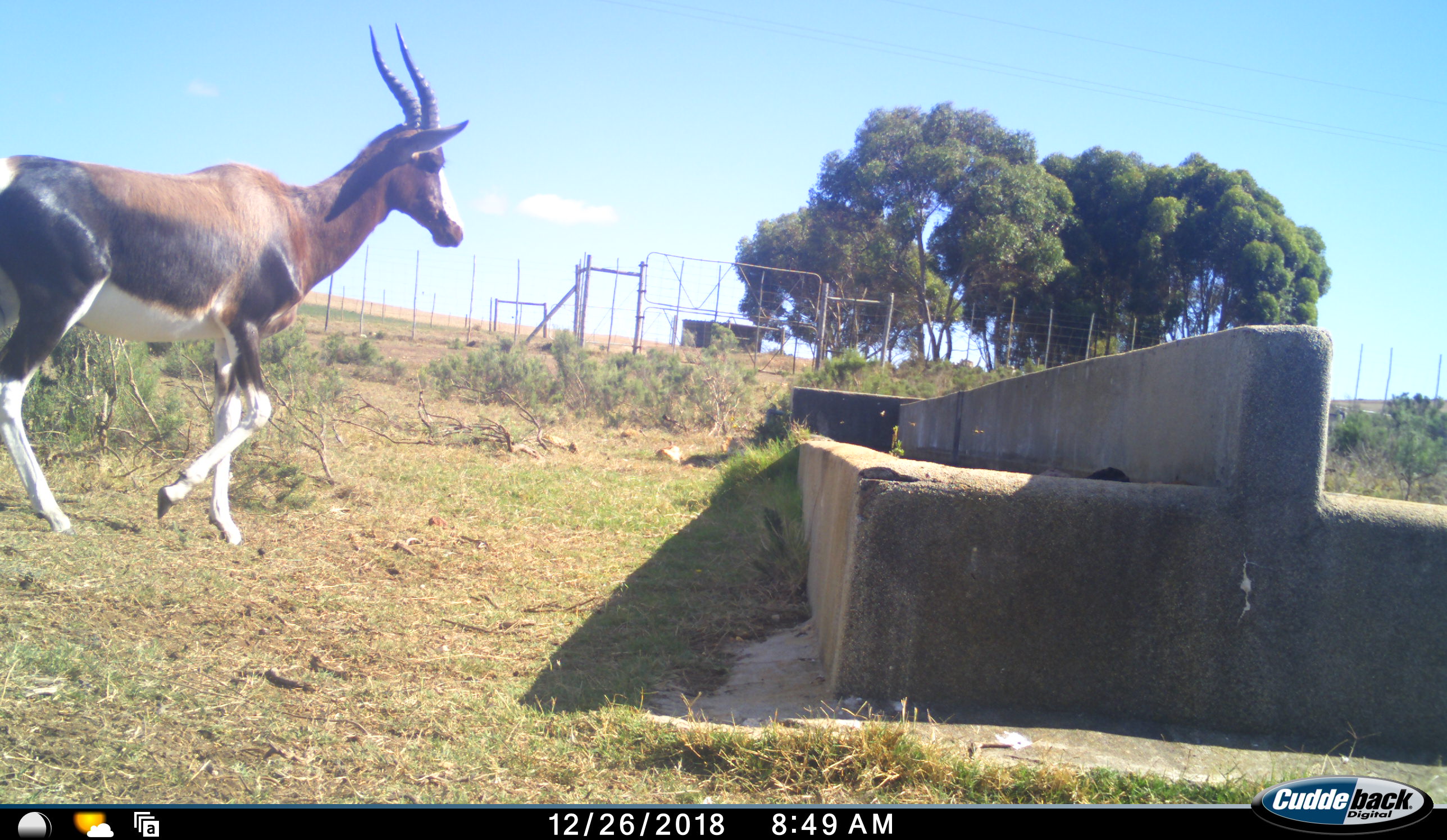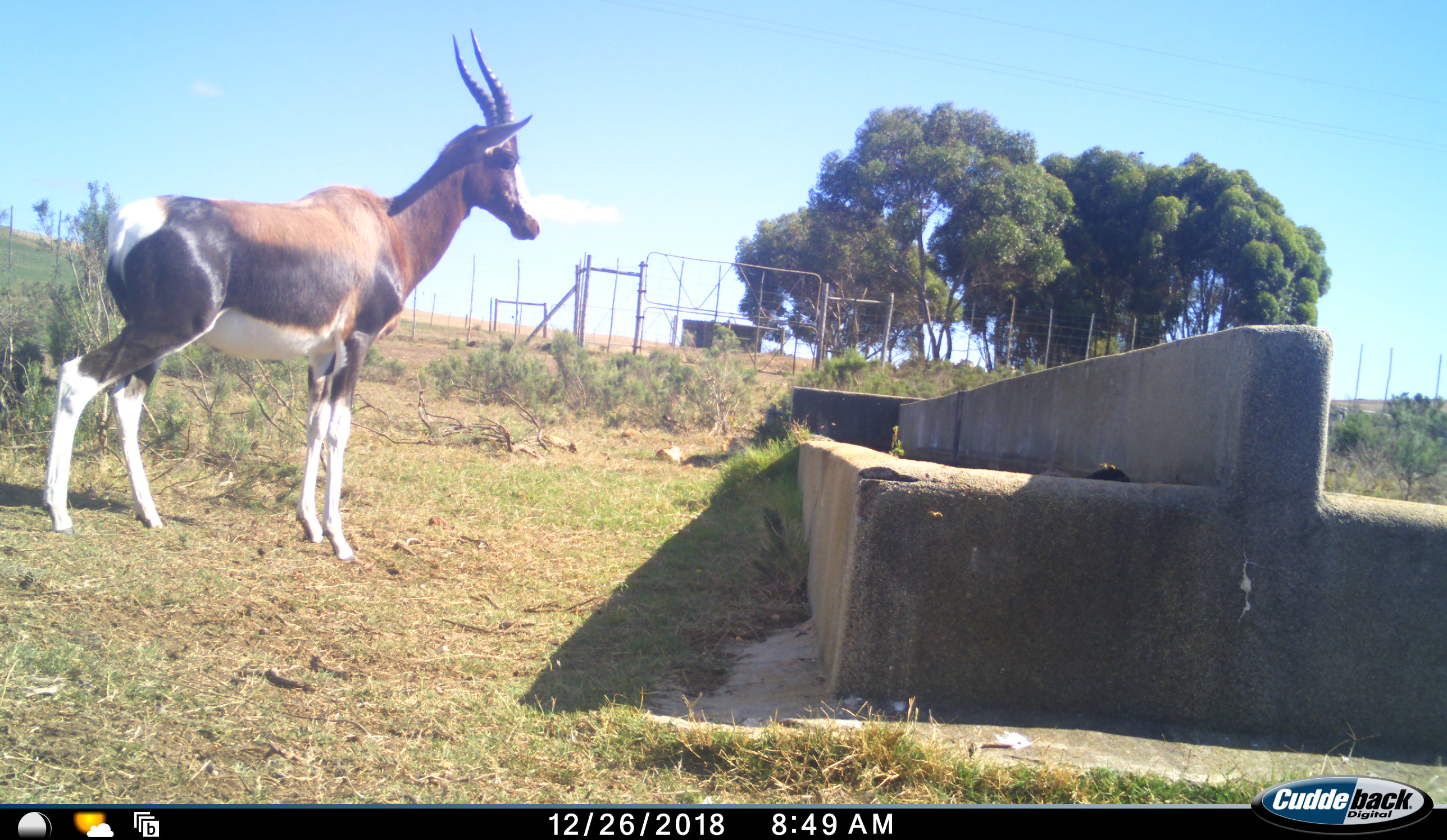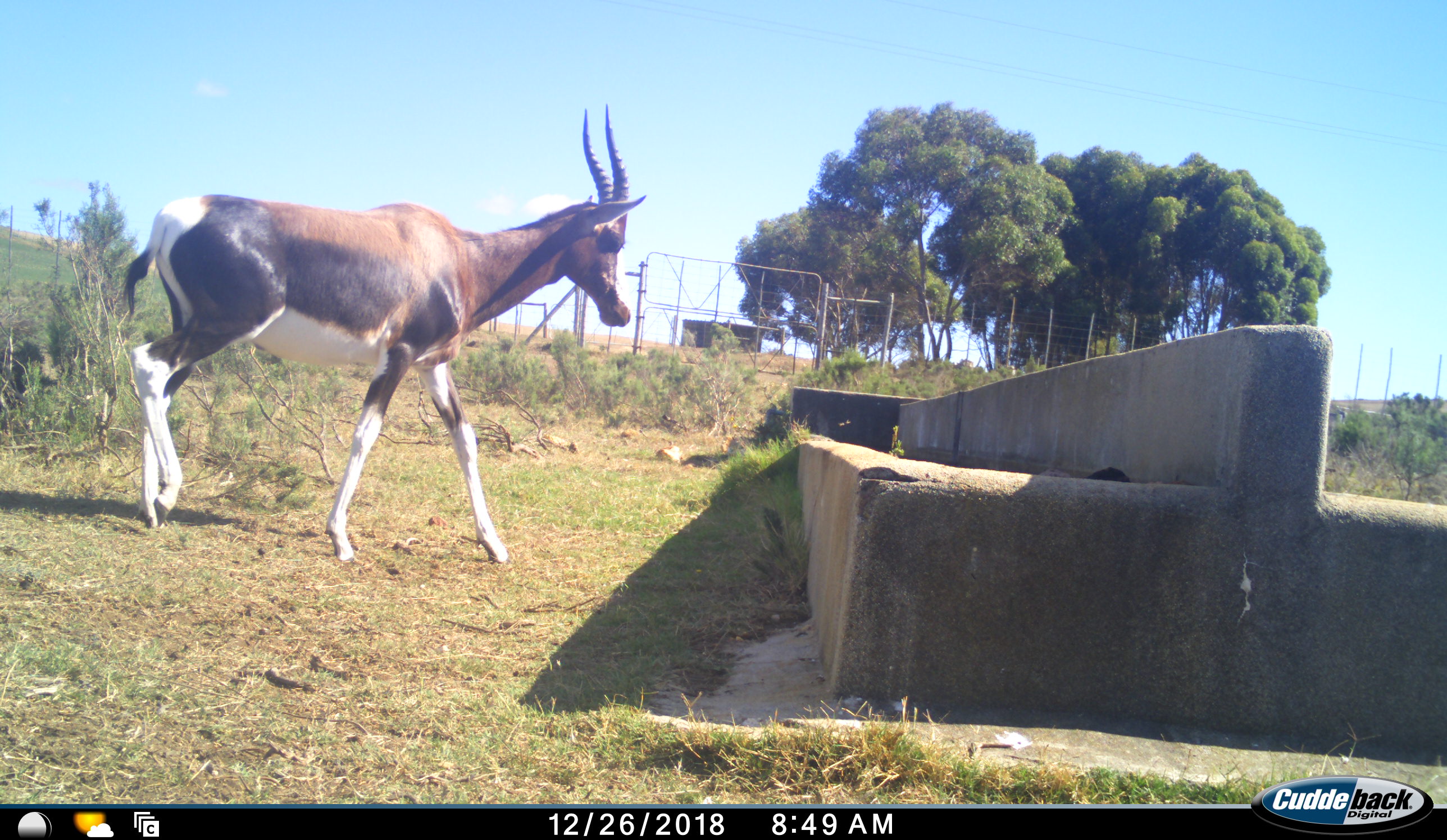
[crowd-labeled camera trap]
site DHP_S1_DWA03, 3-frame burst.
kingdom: Animalia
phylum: Chordata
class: Mammalia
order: Artiodactyla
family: Bovidae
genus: Damaliscus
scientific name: Damaliscus pygargus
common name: bontebok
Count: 1.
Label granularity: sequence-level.